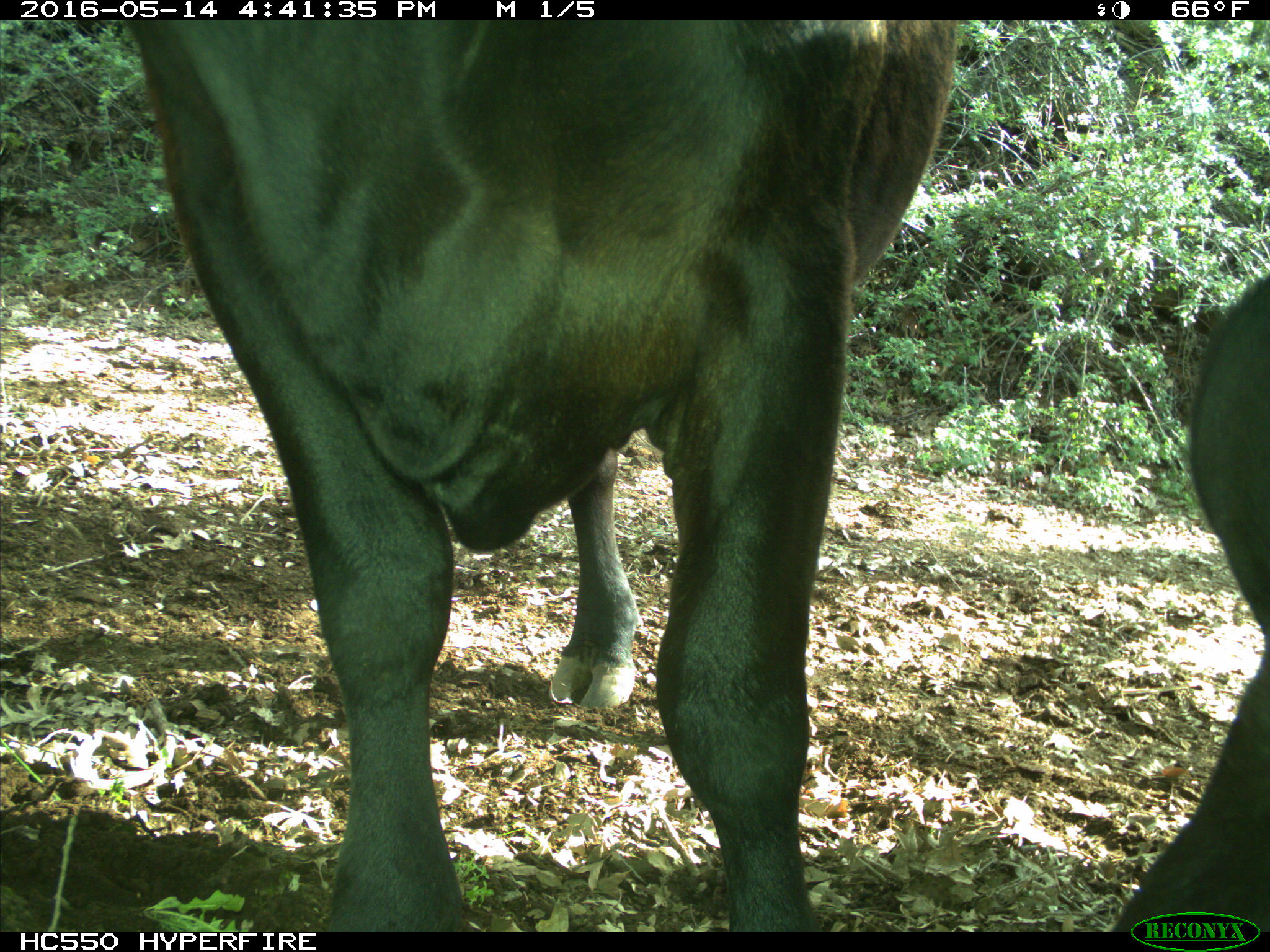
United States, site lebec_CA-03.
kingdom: Animalia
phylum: Chordata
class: Mammalia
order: Artiodactyla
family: Bovidae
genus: Bos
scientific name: Bos taurus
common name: domestic cow